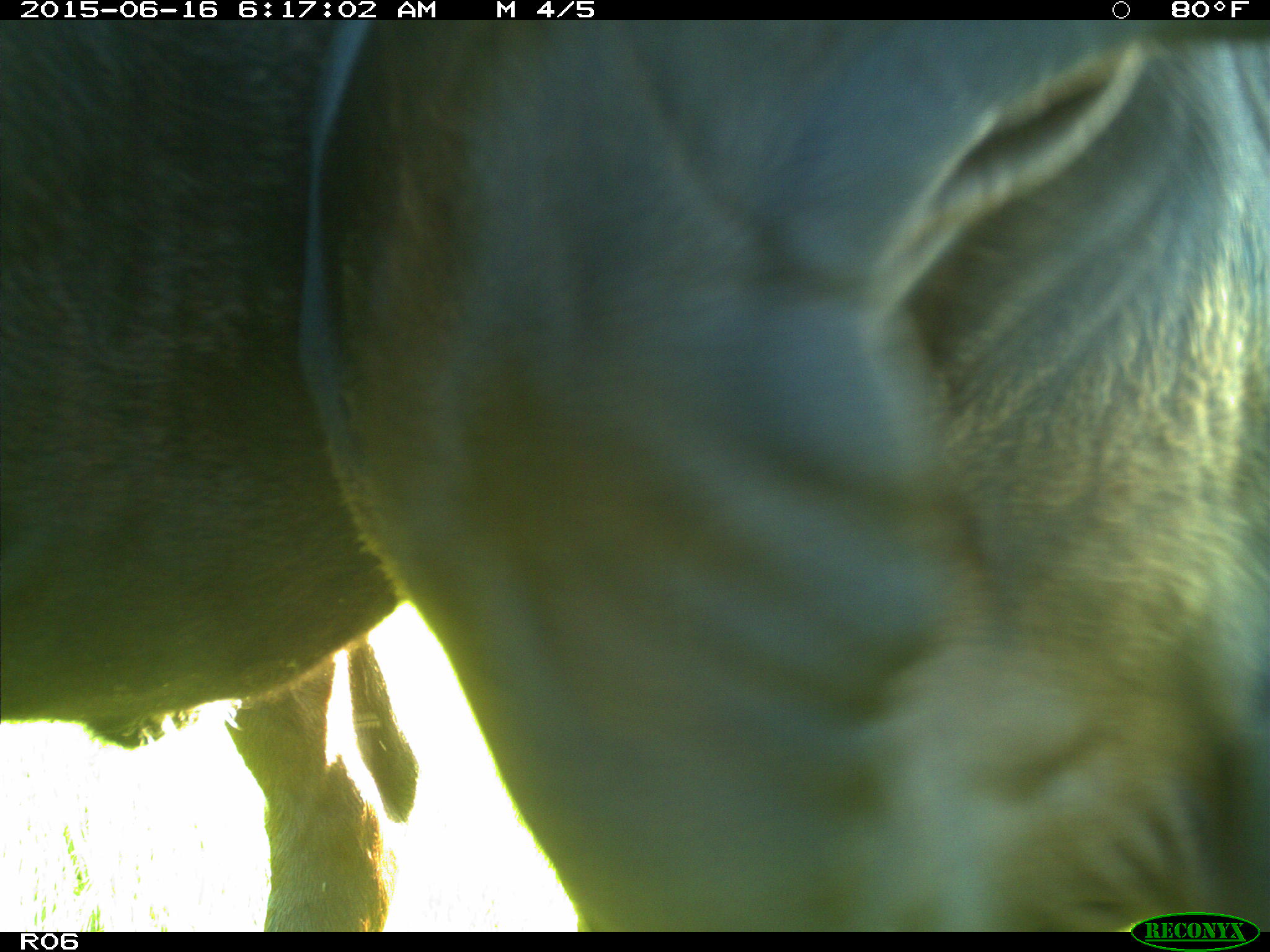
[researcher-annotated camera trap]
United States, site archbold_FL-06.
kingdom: Animalia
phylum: Chordata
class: Mammalia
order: Artiodactyla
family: Bovidae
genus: Bos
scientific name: Bos taurus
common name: domestic cow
Bos taurus (domestic cow).